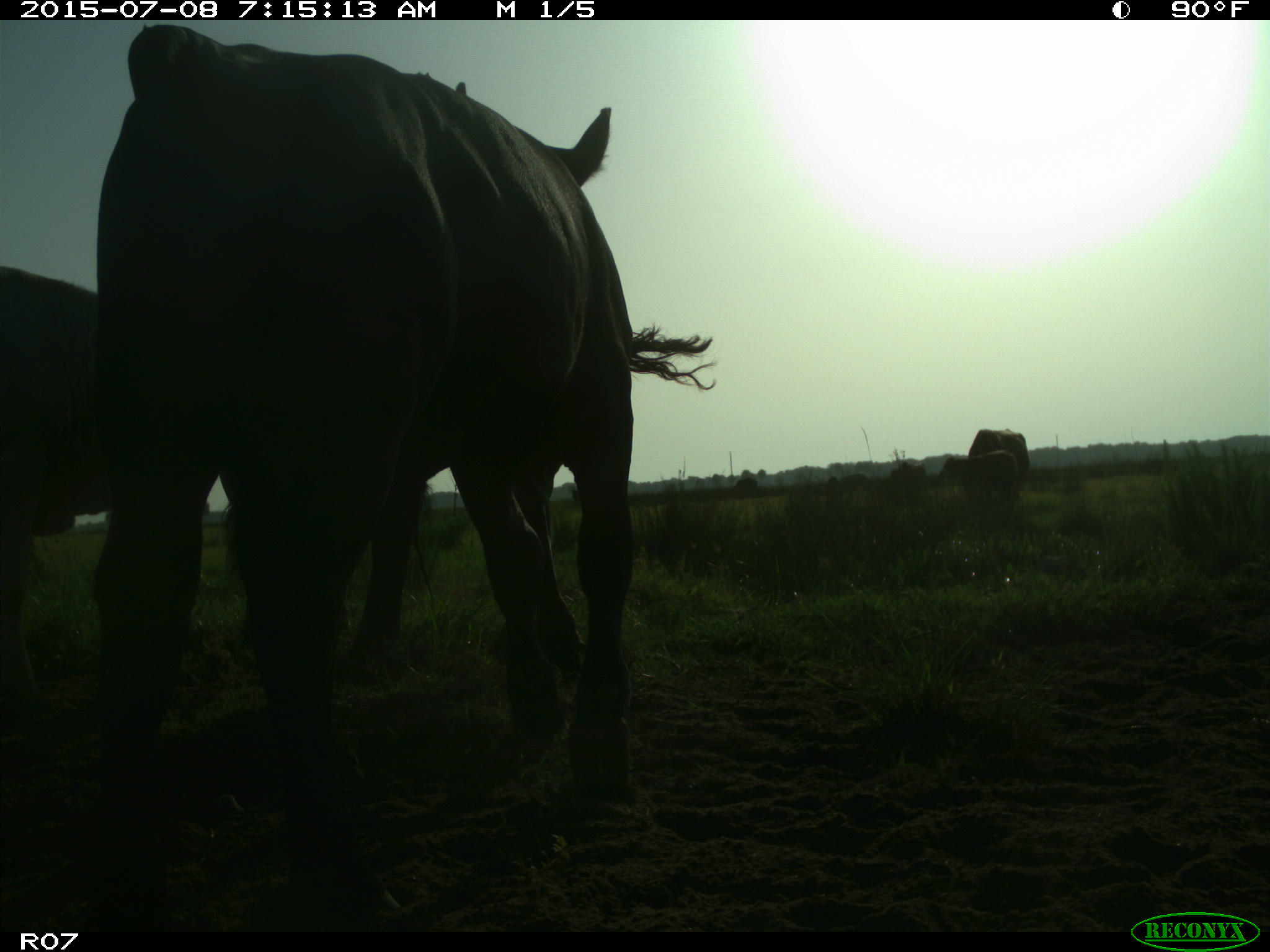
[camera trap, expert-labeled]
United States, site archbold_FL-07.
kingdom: Animalia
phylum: Chordata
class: Mammalia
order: Artiodactyla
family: Bovidae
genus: Bos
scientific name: Bos taurus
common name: domestic cow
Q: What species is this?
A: Bos taurus (domestic cow).